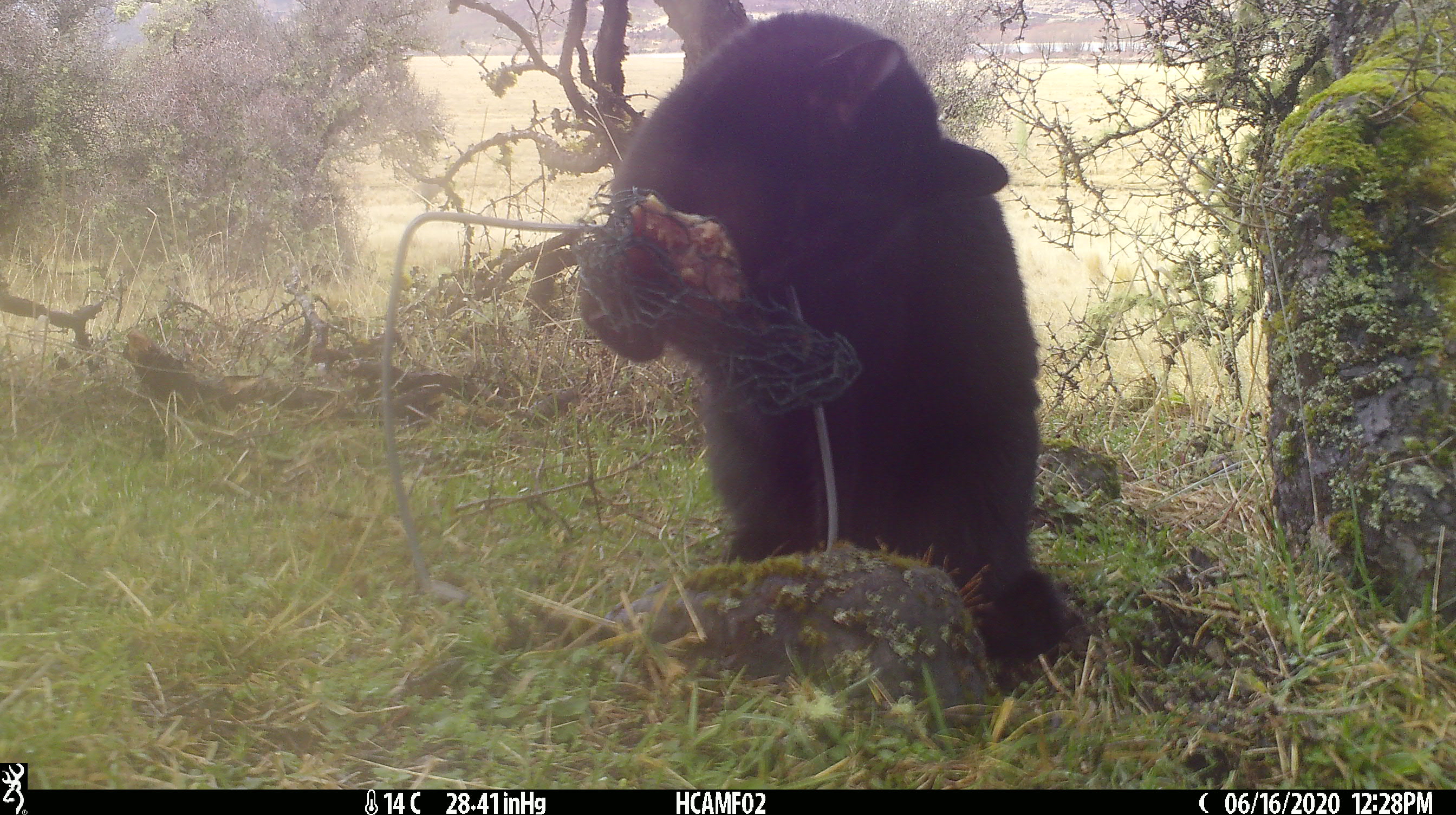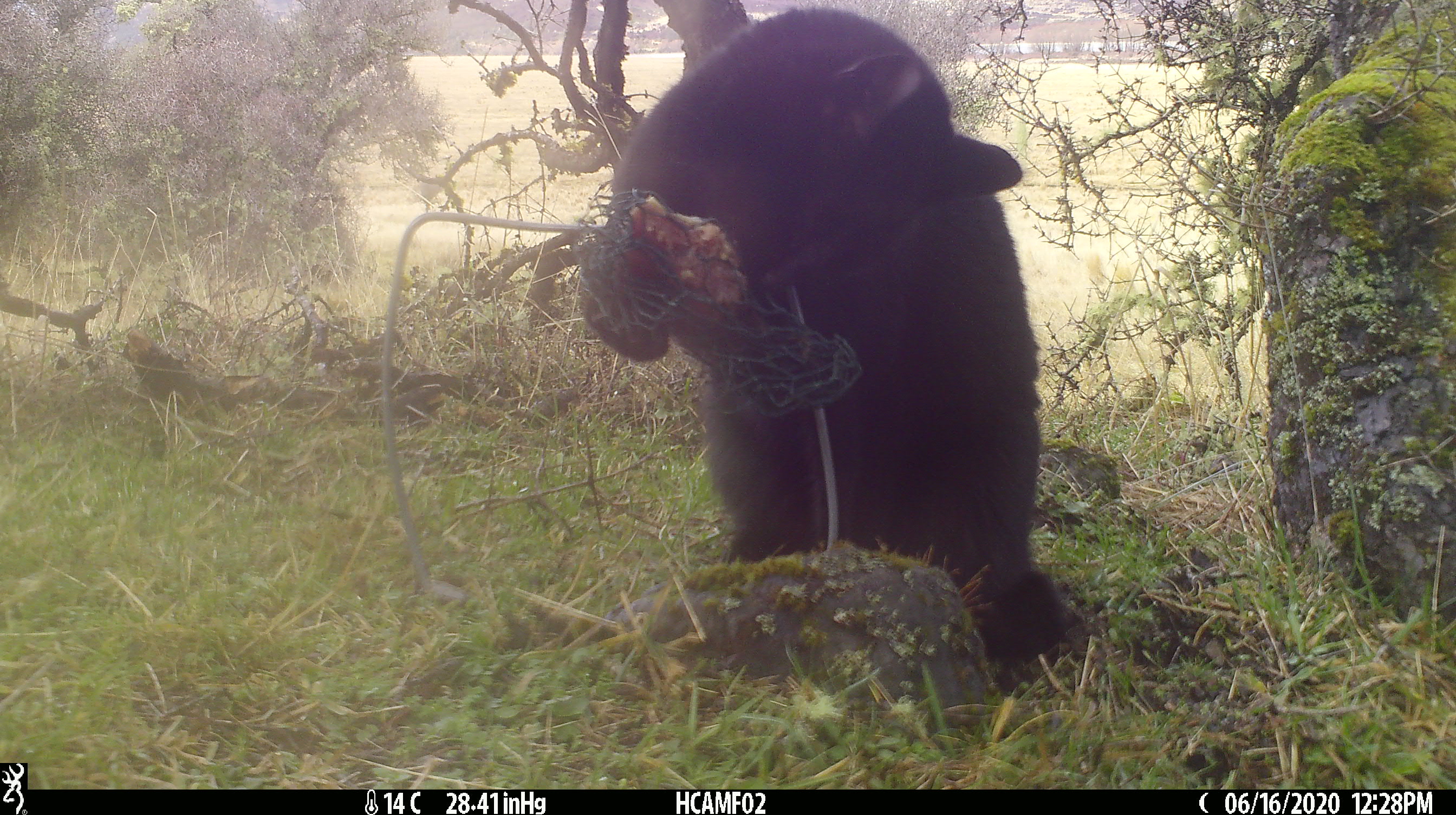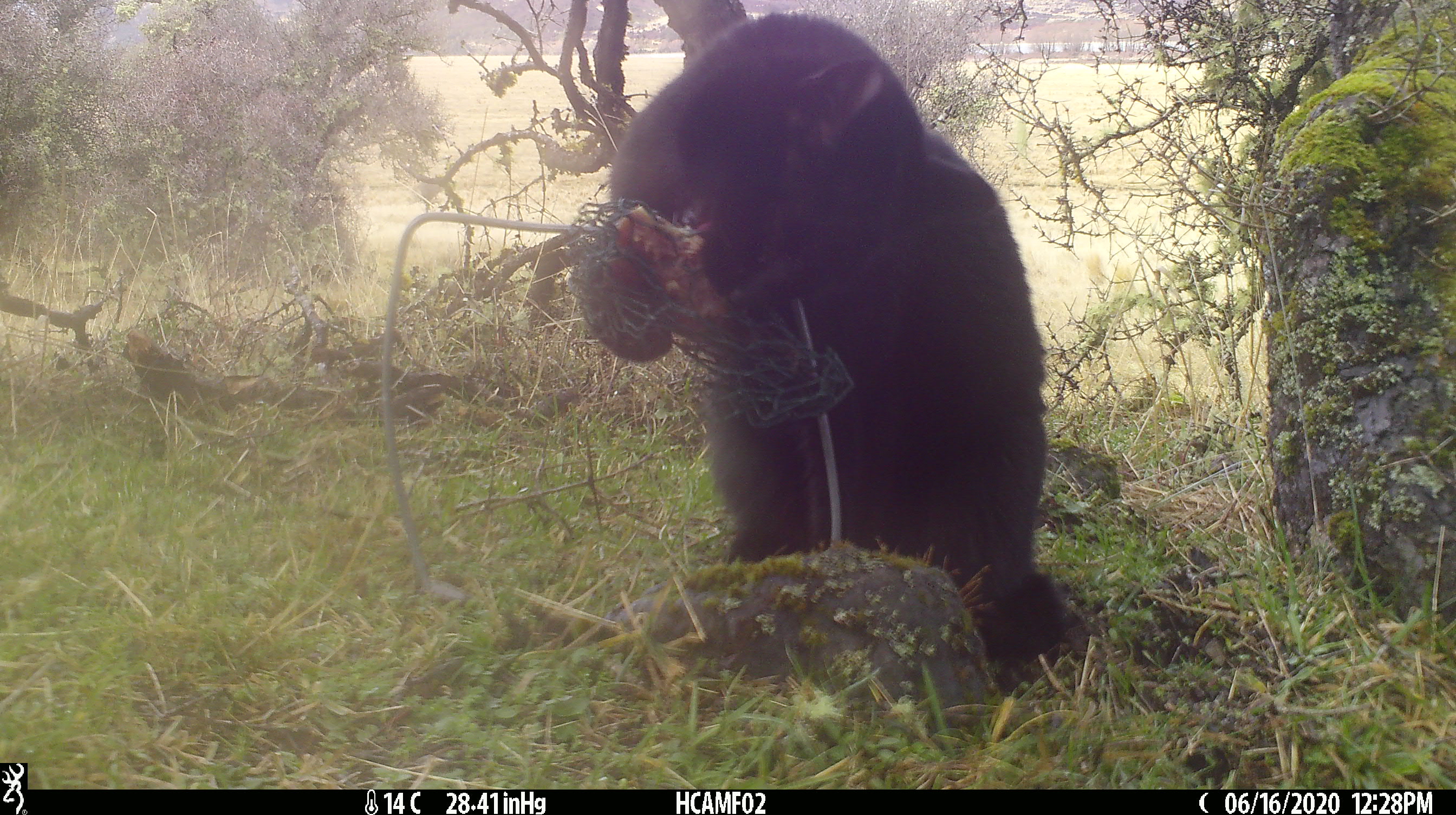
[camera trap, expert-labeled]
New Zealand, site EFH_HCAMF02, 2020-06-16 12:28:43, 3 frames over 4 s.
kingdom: Animalia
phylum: Chordata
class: Mammalia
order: Carnivora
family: Felidae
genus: Felis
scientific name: Felis catus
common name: domestic cat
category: cat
Cat (domestic cat) (Felis catus).